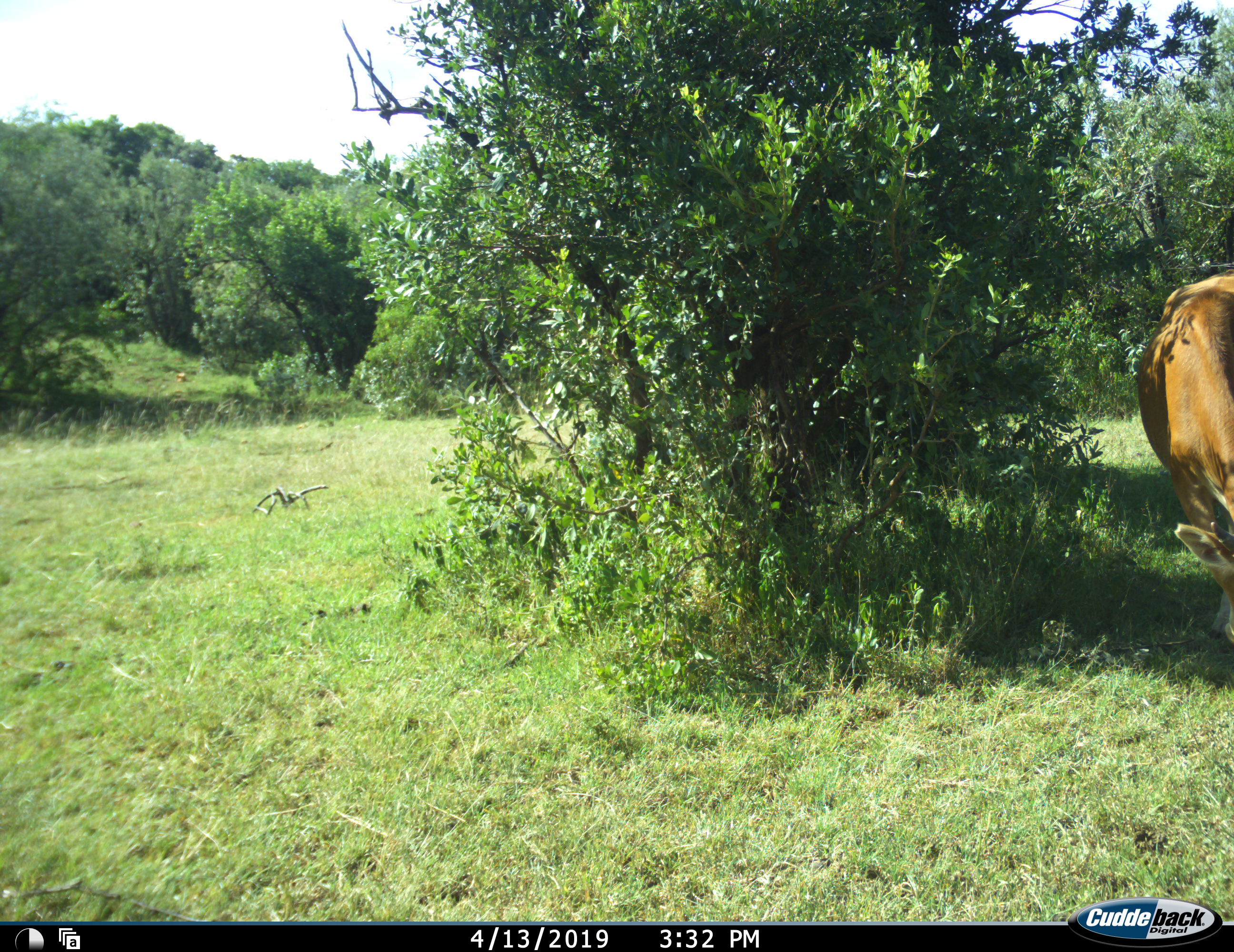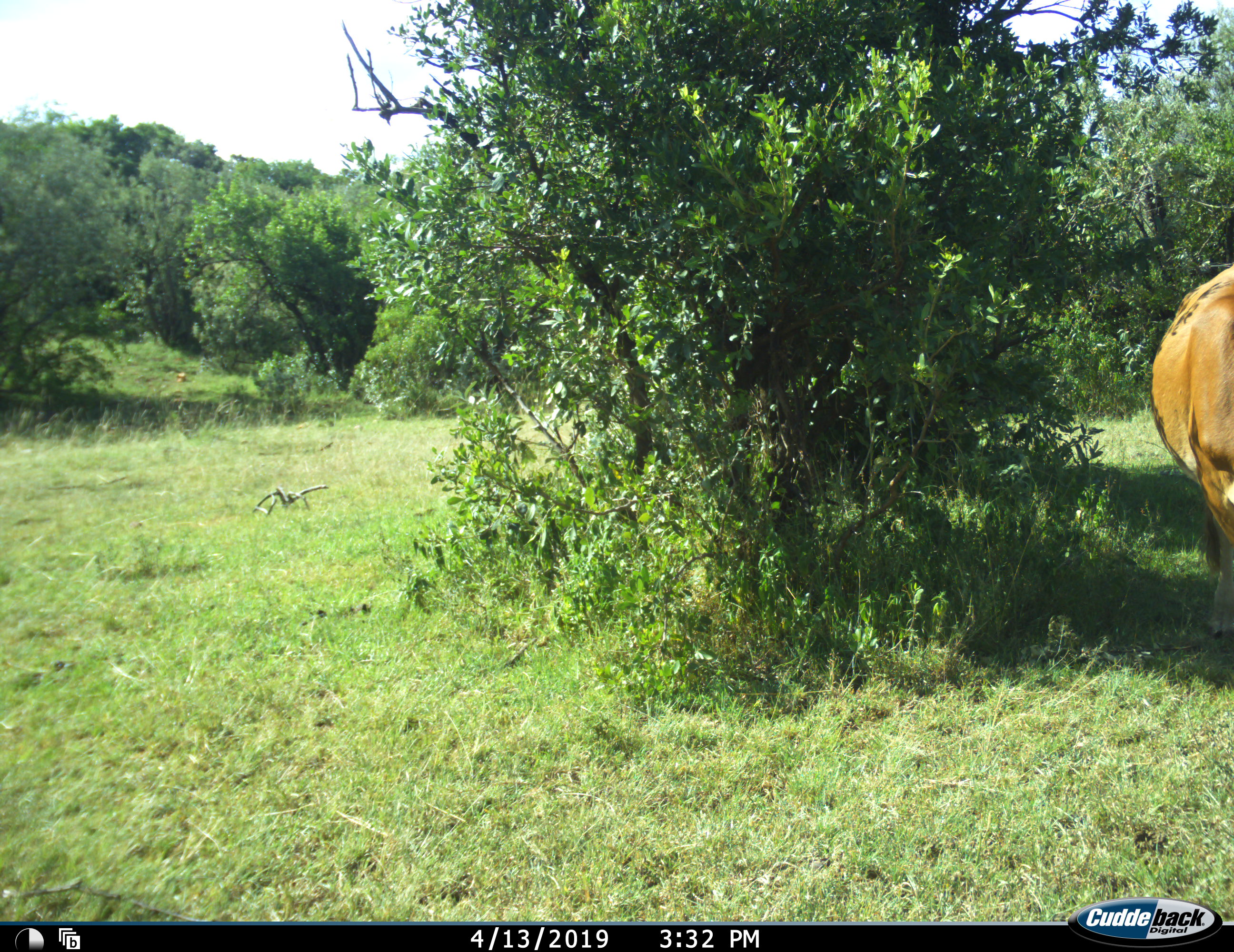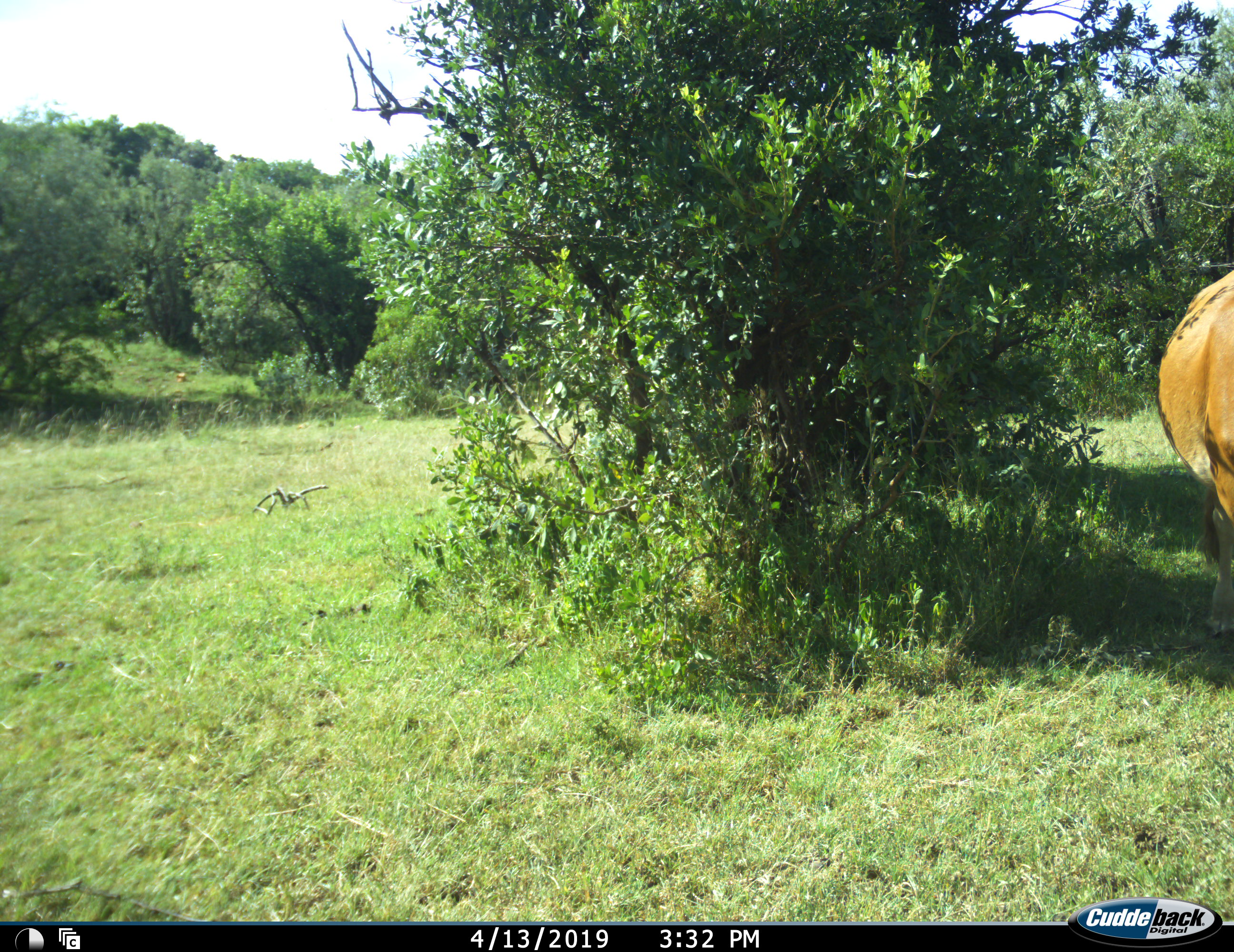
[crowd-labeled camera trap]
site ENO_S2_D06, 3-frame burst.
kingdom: Animalia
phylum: Chordata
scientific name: Vertebrata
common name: domestic animal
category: domesticanimal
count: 1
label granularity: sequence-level